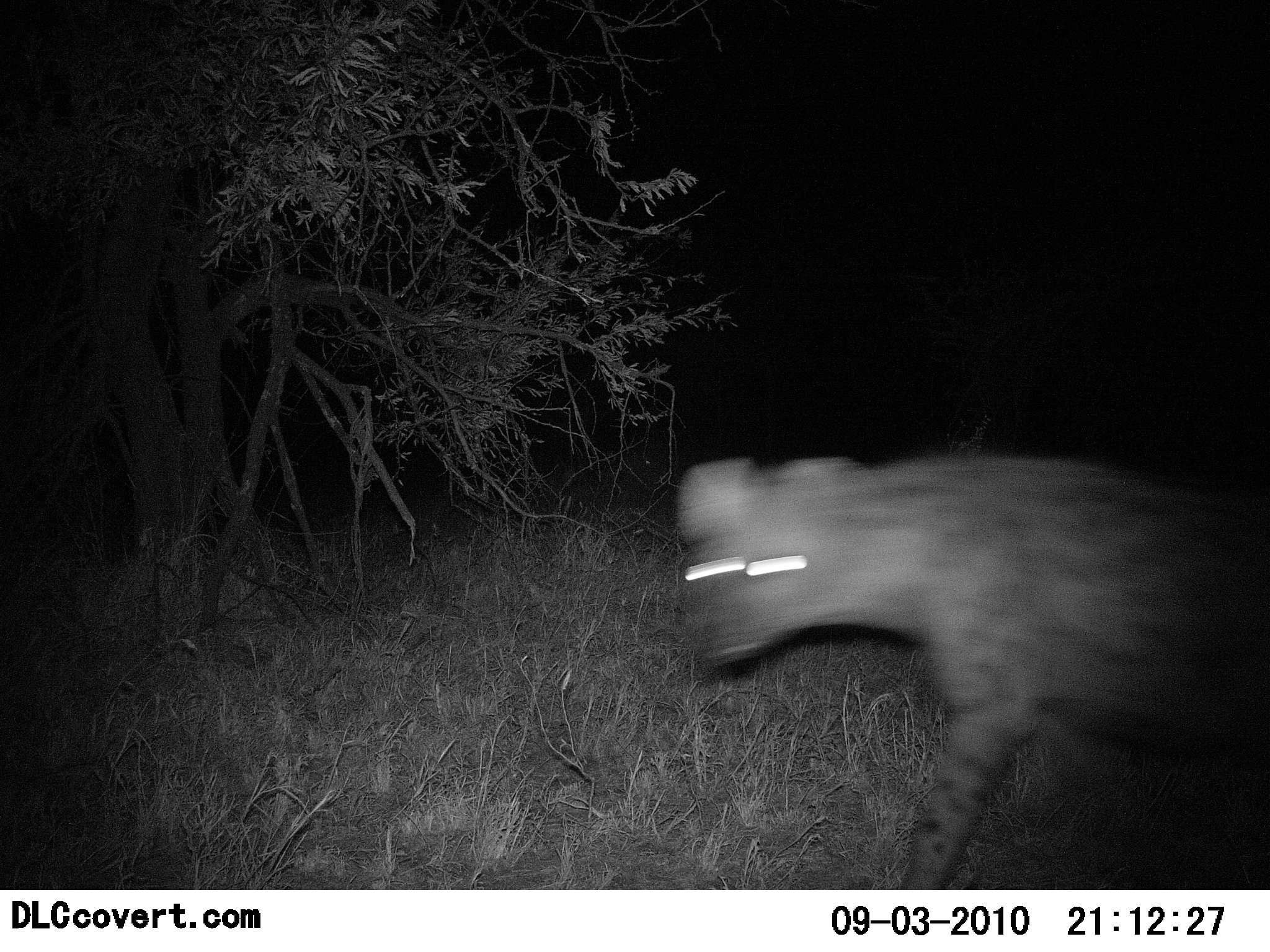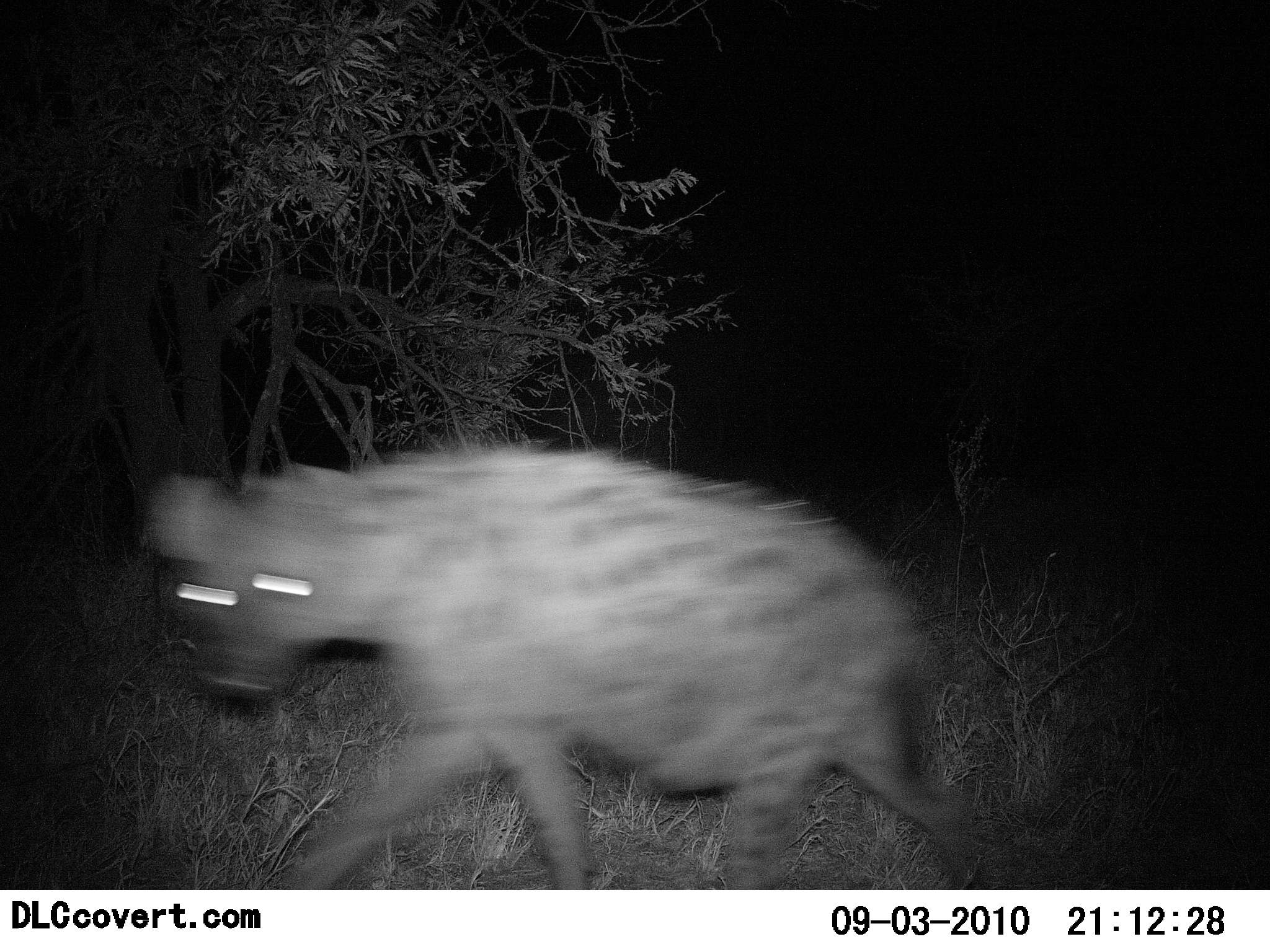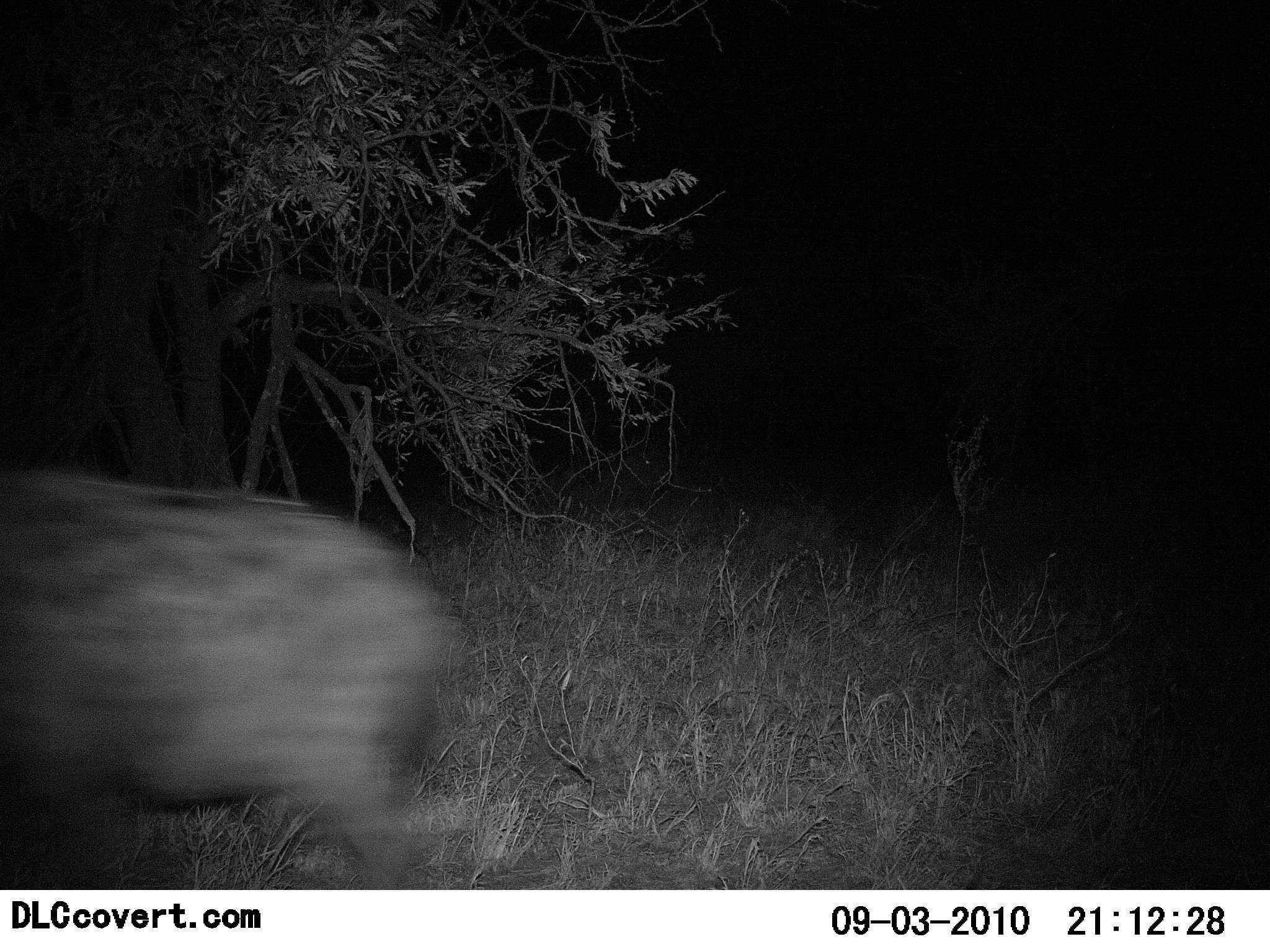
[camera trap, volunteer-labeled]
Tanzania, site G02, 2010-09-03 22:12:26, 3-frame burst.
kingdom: Animalia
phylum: Chordata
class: Mammalia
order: Carnivora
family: Hyaenidae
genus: Crocuta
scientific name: Crocuta crocuta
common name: spotted hyena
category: hyenaspotted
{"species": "hyenaspotted (spotted hyena) (Crocuta crocuta)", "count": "1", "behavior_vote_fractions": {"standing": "0%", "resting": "0%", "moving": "100%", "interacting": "0%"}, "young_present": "0%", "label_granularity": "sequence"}